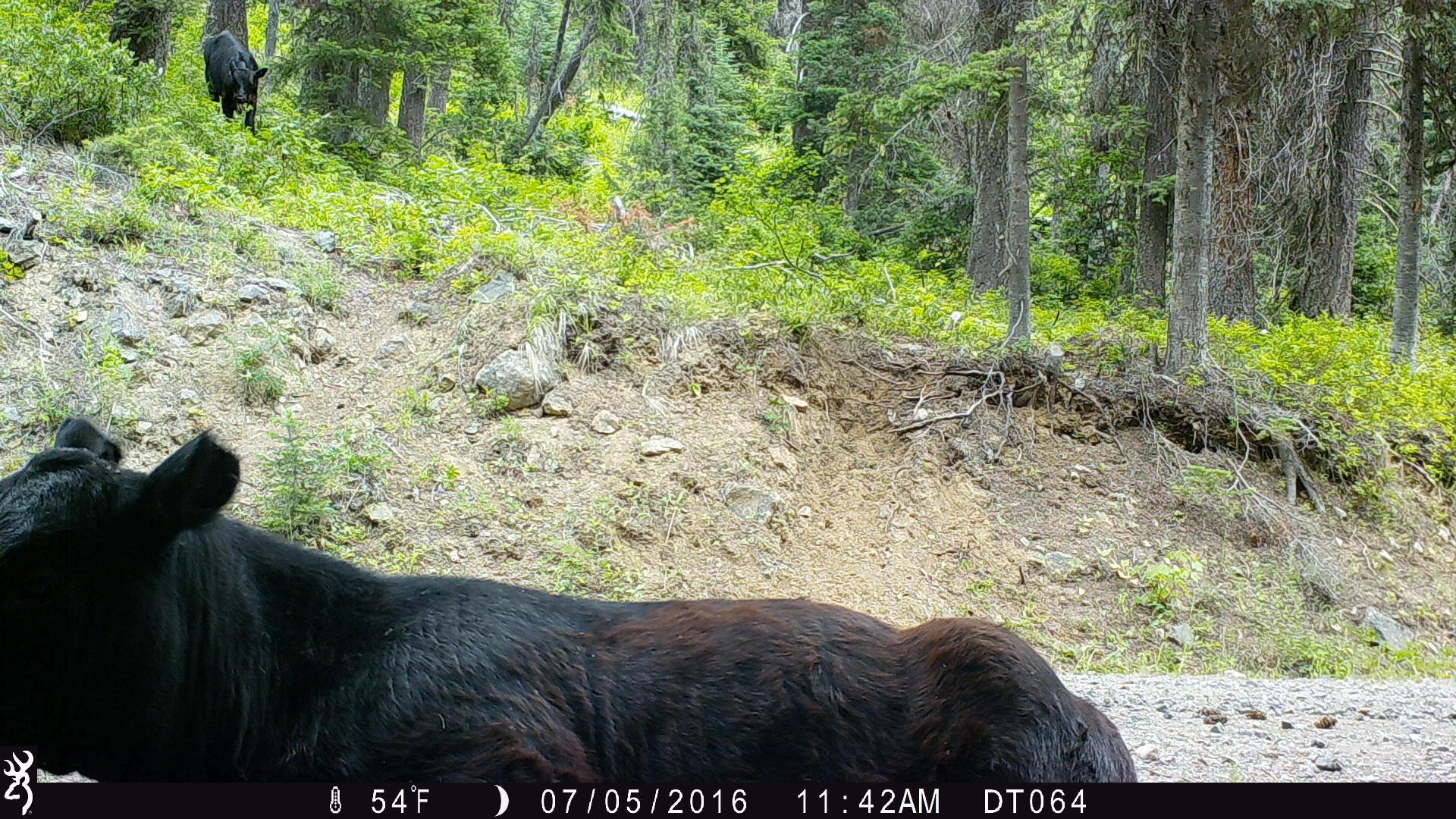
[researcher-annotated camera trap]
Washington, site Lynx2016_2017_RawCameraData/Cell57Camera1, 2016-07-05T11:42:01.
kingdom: Animalia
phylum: Chordata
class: Mammalia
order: Artiodactyla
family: Bovidae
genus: Bos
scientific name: Bos taurus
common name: domestic cattle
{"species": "domestic cattle (Bos taurus)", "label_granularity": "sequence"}